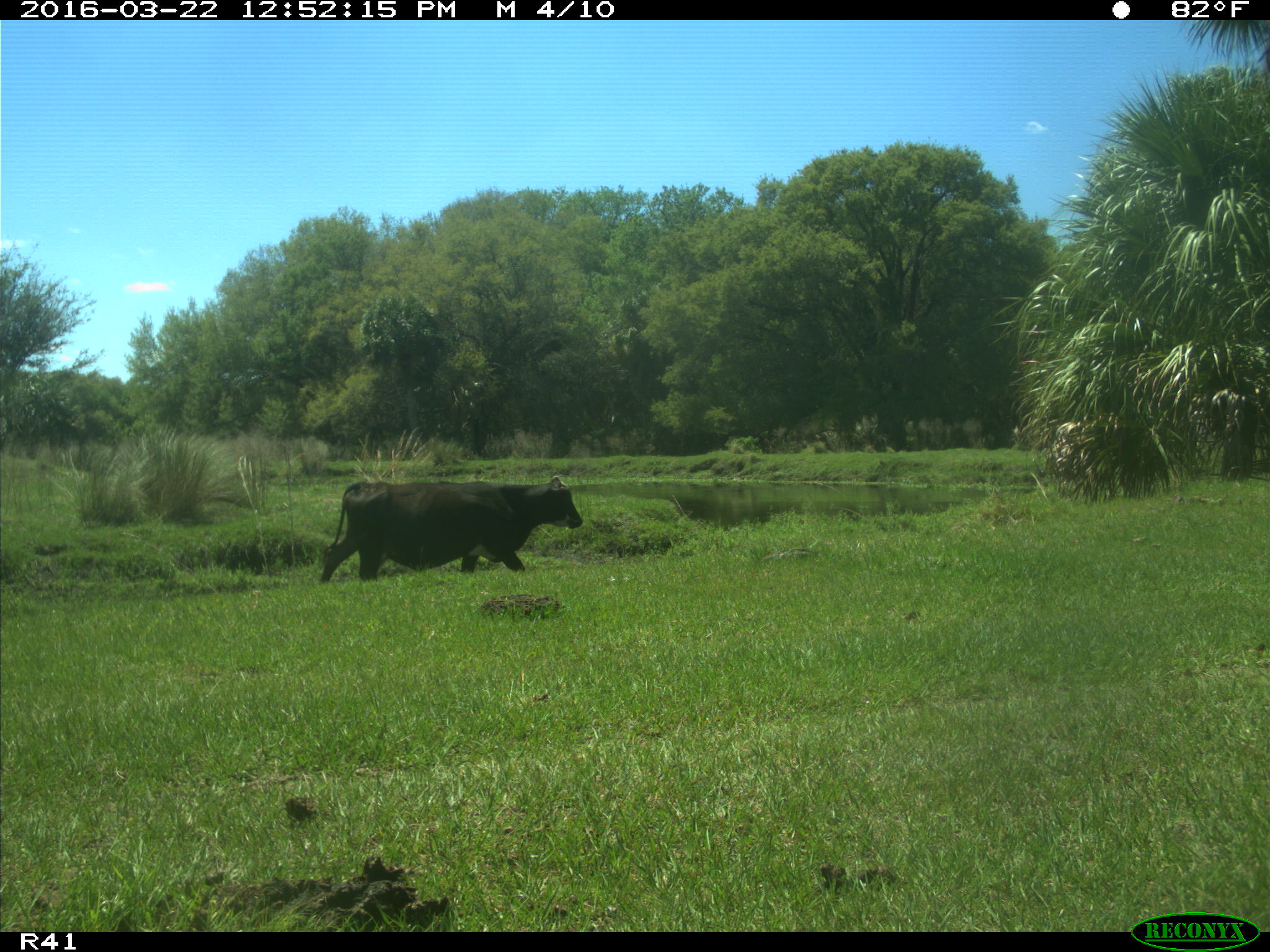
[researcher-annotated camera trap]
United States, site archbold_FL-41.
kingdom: Animalia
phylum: Chordata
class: Mammalia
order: Artiodactyla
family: Bovidae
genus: Bos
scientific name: Bos taurus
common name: domestic cow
Bos taurus (domestic cow).